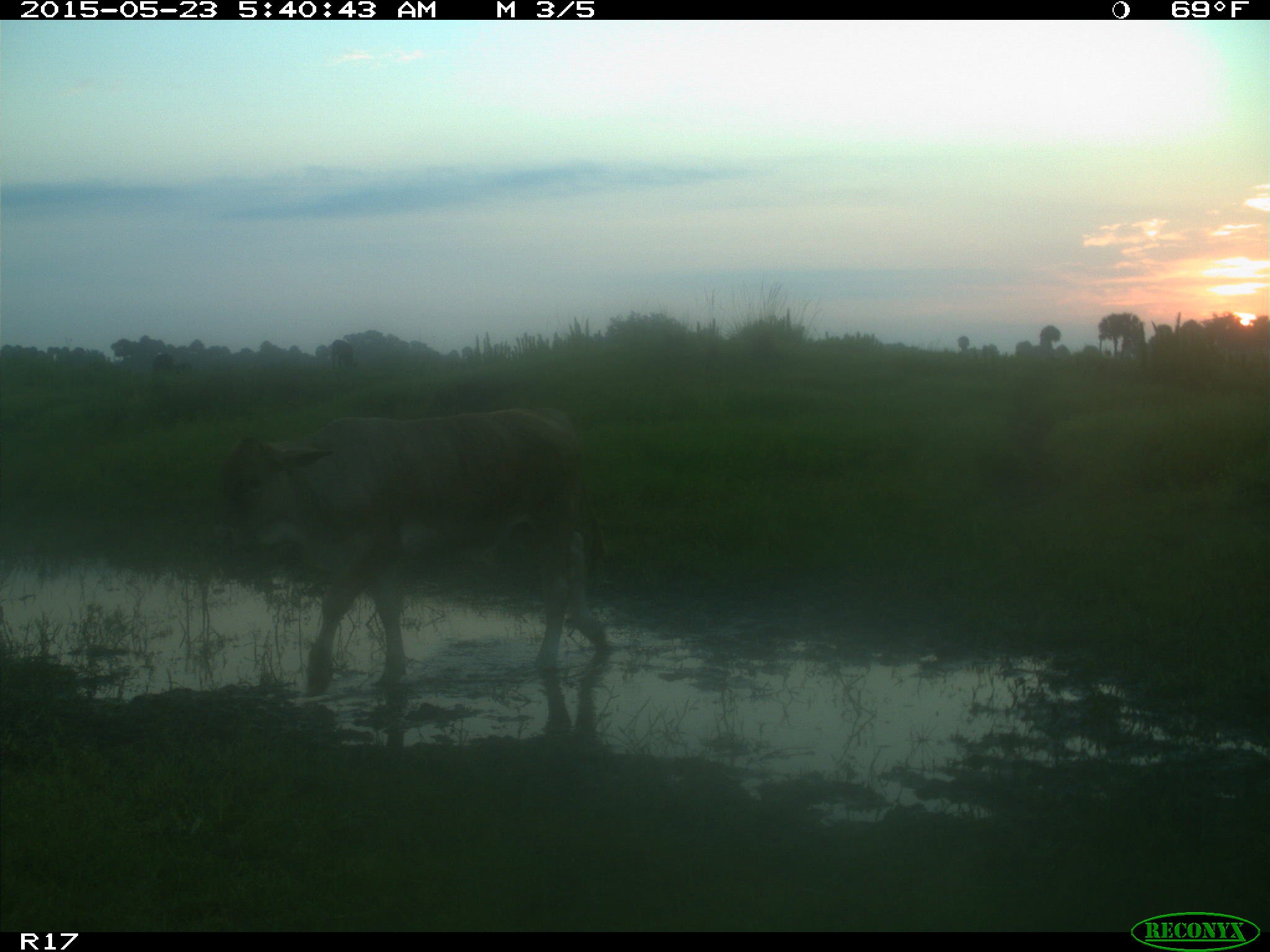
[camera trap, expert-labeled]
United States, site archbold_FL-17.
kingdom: Animalia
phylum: Chordata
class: Mammalia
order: Artiodactyla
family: Bovidae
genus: Bos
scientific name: Bos taurus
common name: domestic cow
Bos taurus (domestic cow).